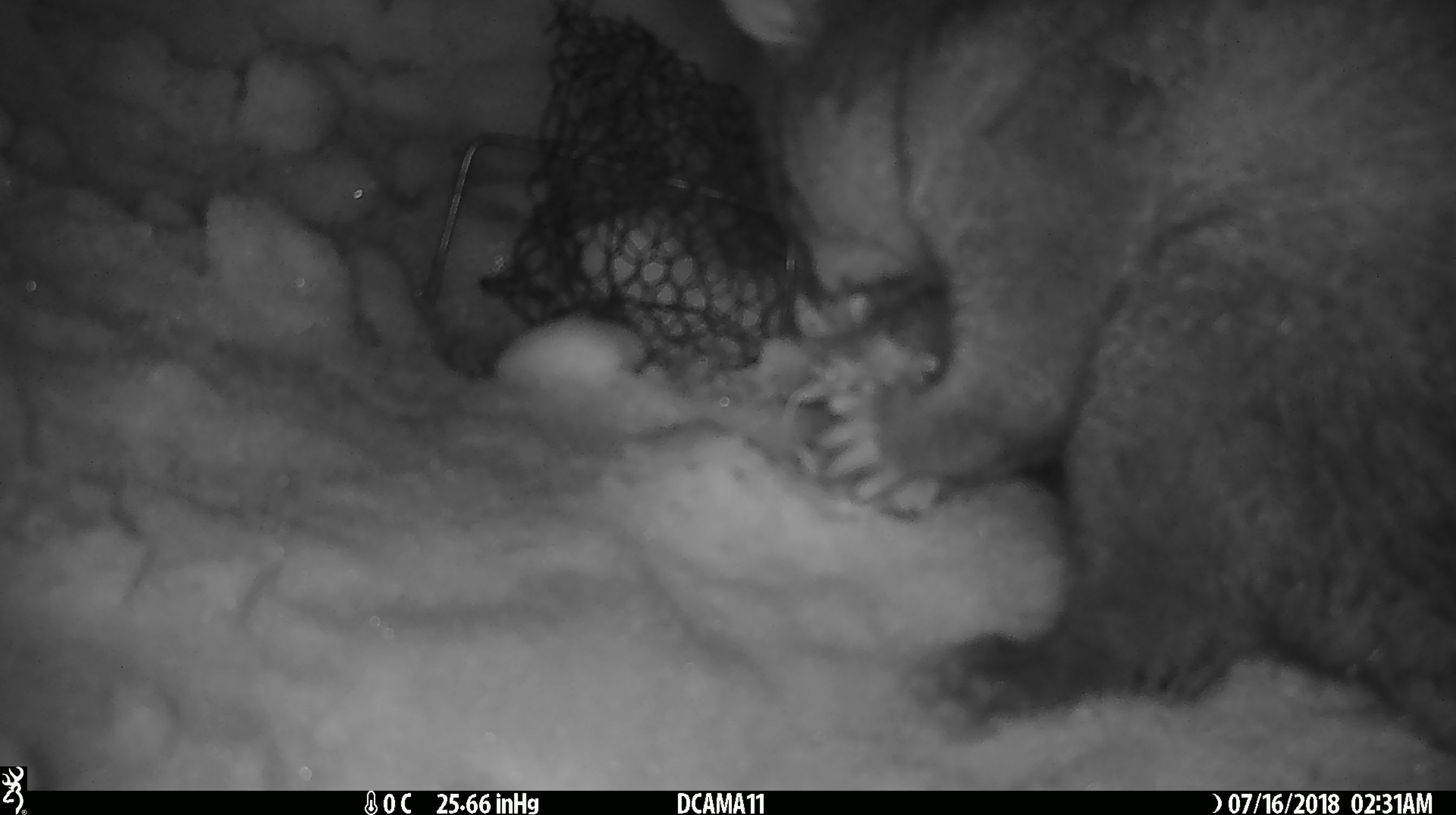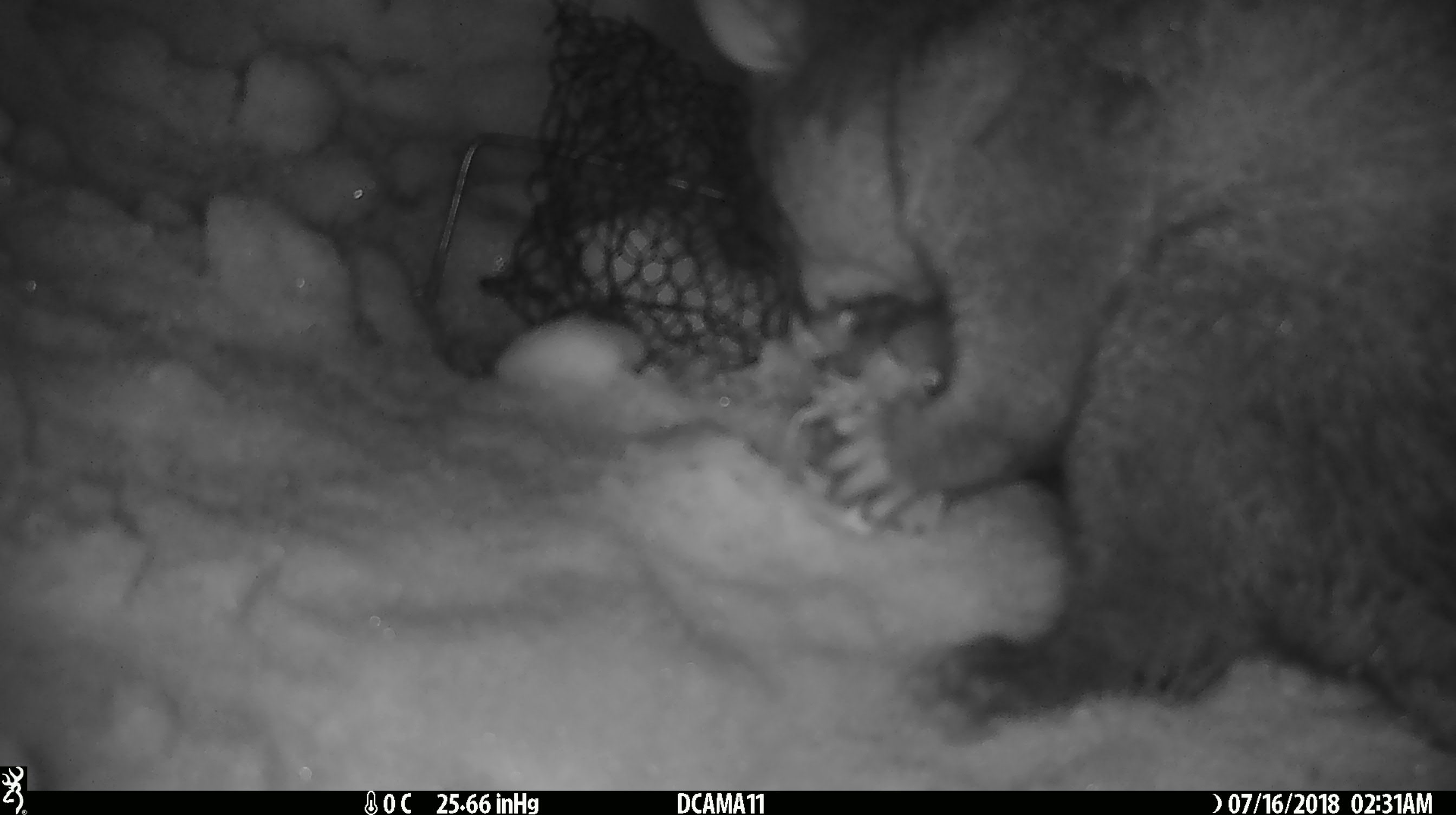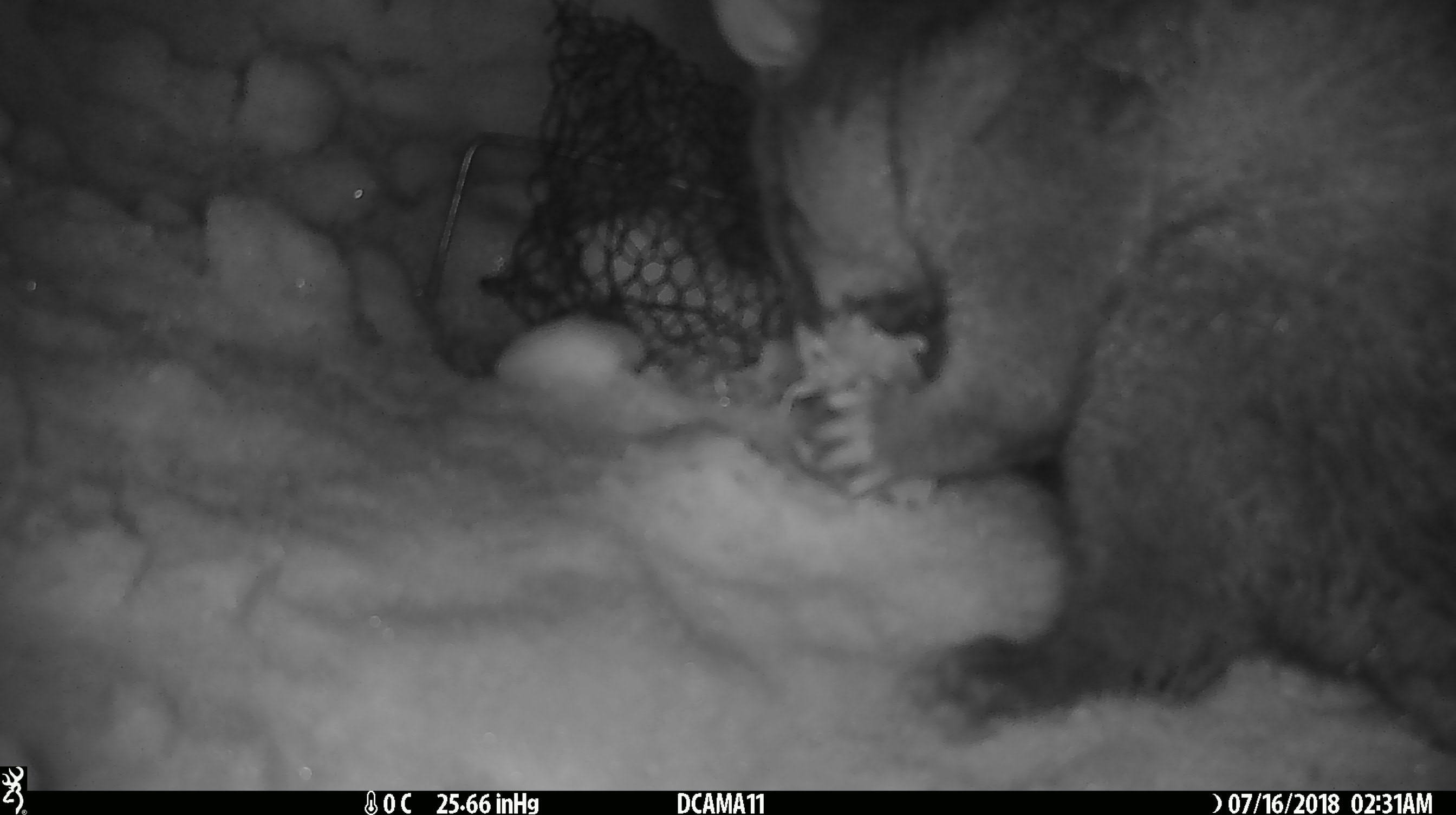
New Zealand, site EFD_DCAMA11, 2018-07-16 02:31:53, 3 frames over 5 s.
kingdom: Animalia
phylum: Chordata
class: Mammalia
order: Diprotodontia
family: Phalangeridae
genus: Trichosurus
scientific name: Trichosurus vulpecula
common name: common brushtail possum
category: possum